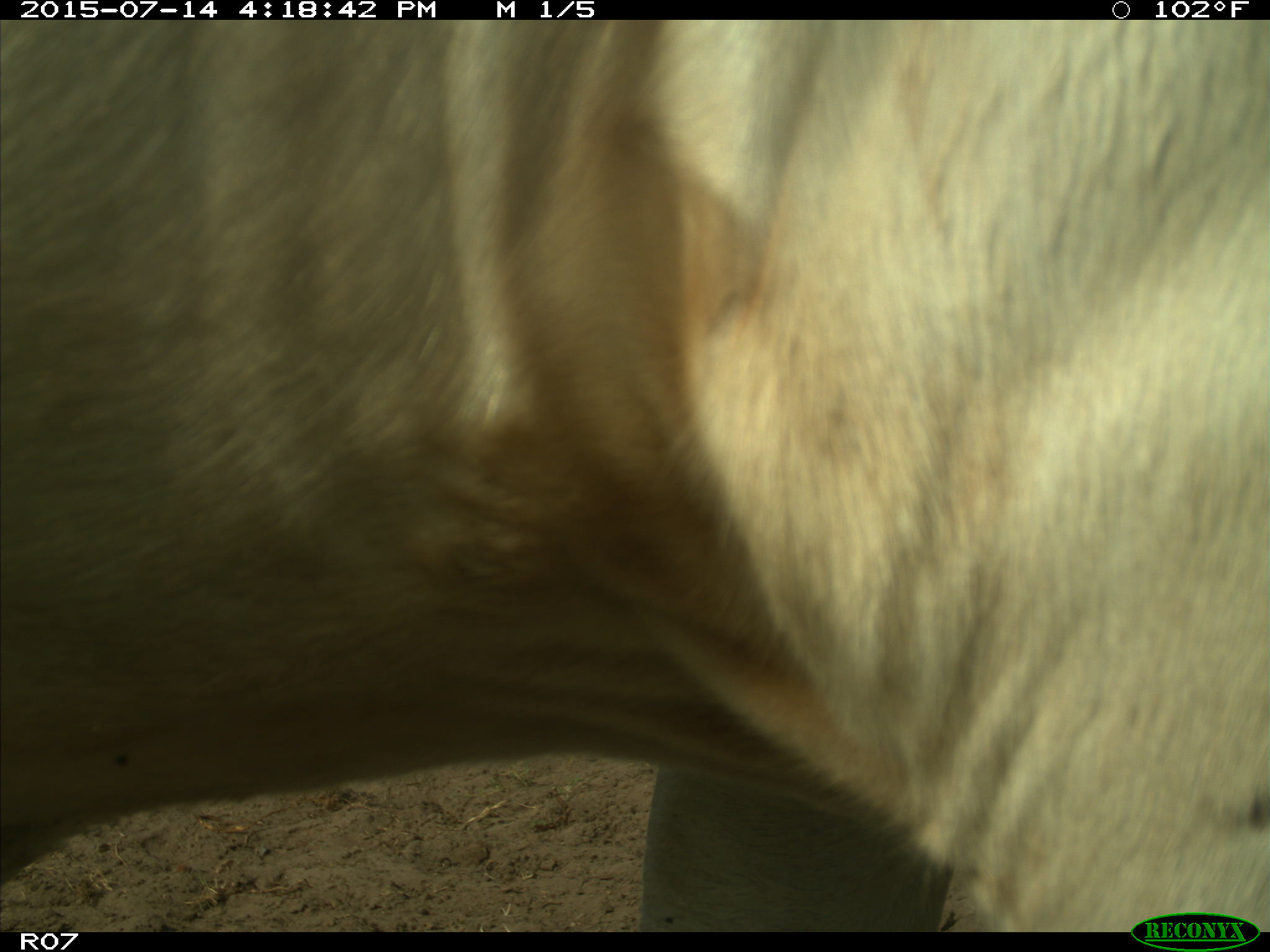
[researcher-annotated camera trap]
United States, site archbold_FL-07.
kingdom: Animalia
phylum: Chordata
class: Mammalia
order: Artiodactyla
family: Bovidae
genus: Bos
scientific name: Bos taurus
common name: domestic cow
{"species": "Bos taurus (domestic cow)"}